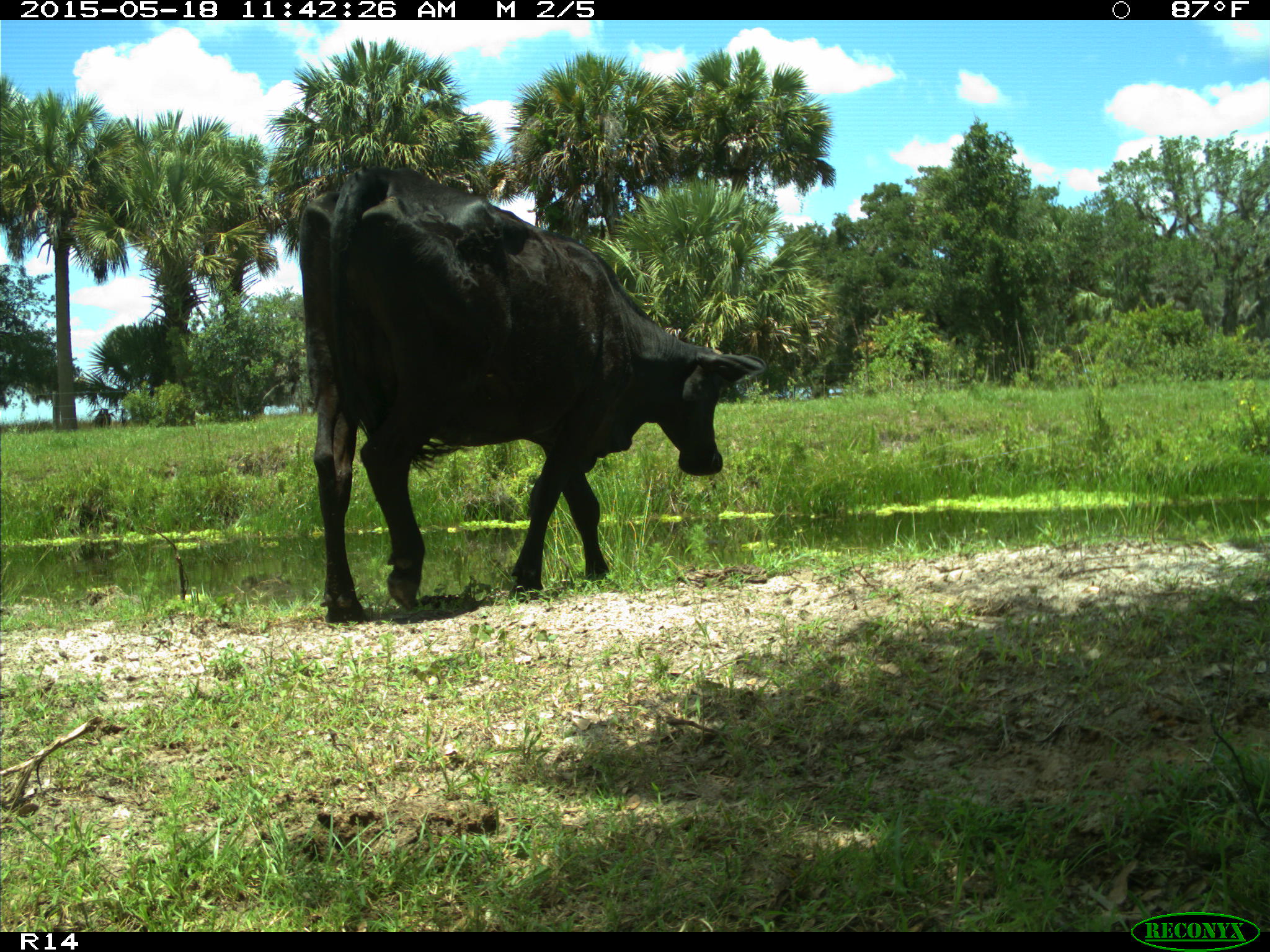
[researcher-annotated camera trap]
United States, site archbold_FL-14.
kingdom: Animalia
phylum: Chordata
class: Mammalia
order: Artiodactyla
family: Bovidae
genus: Bos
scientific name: Bos taurus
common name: domestic cow